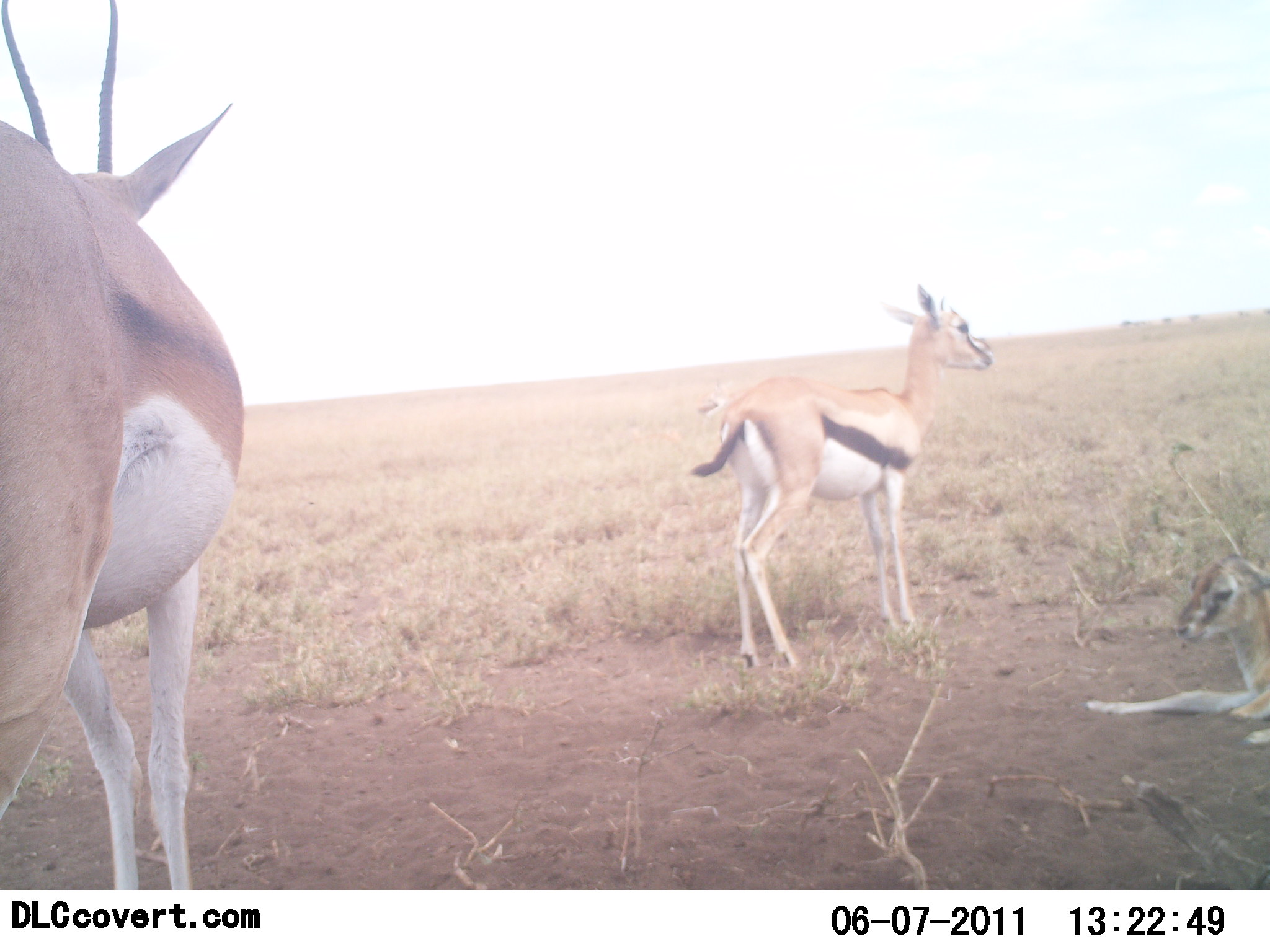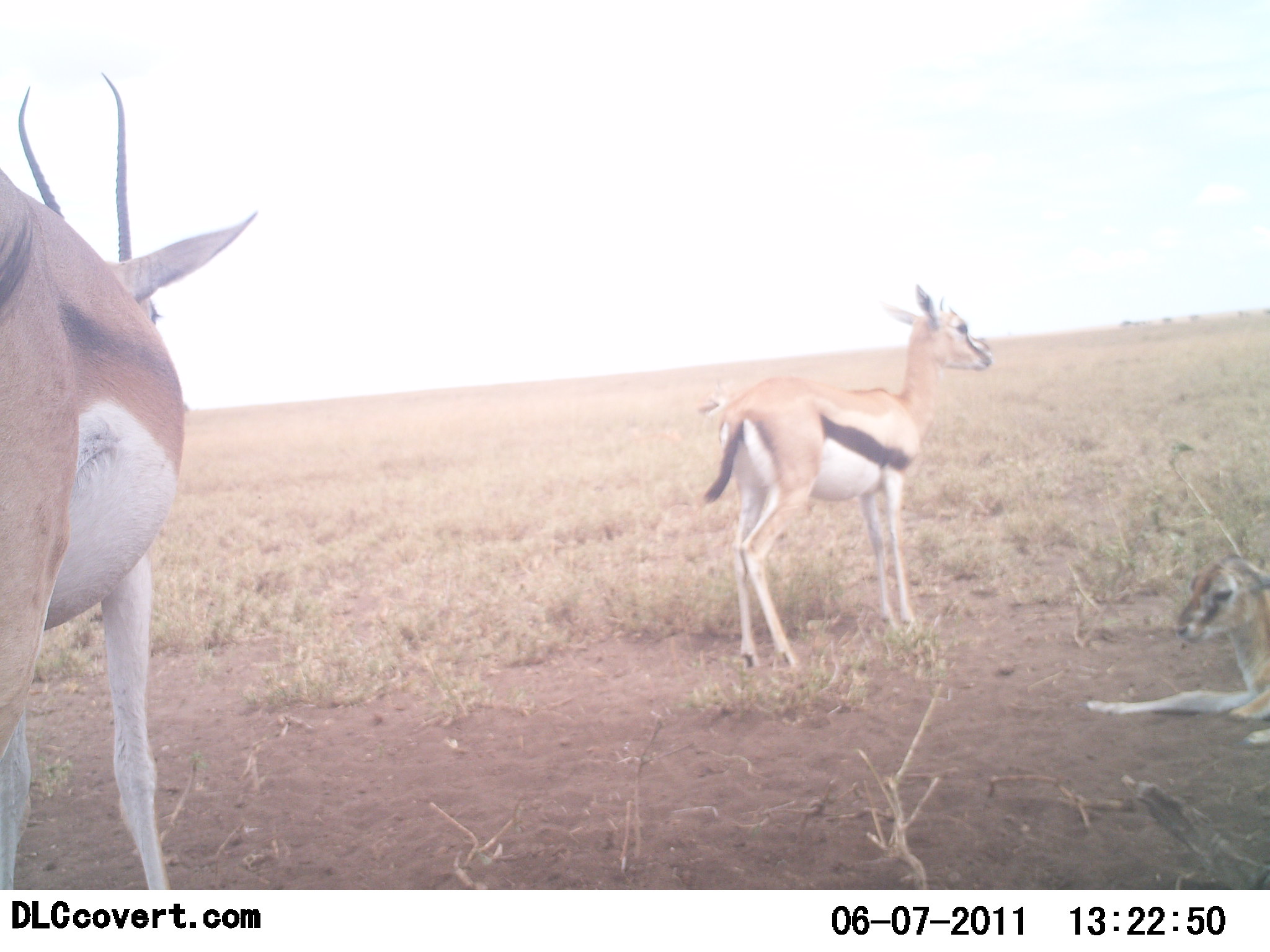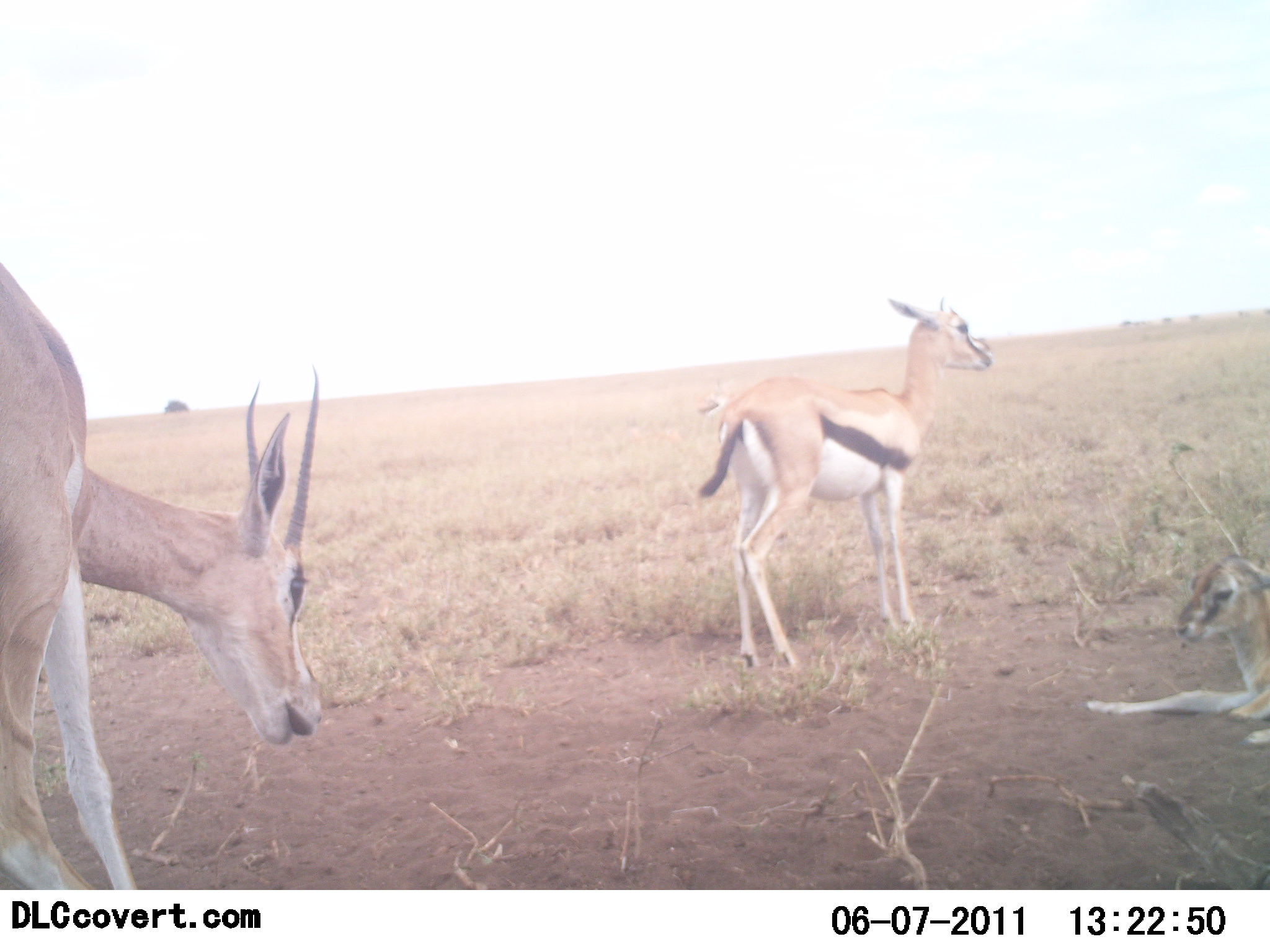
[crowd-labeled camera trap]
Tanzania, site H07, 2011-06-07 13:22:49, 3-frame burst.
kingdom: Animalia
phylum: Chordata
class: Mammalia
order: Artiodactyla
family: Bovidae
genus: Eudorcas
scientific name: Eudorcas thomsonii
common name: thomson's gazelle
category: gazellethomsons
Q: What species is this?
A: Gazellethomsons (thomson's gazelle) (Eudorcas thomsonii).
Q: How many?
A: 3.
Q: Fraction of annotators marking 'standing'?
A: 79%.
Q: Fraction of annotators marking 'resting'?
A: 64%.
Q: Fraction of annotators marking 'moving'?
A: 7%.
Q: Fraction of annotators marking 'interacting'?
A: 0%.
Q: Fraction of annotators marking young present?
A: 36%.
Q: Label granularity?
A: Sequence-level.